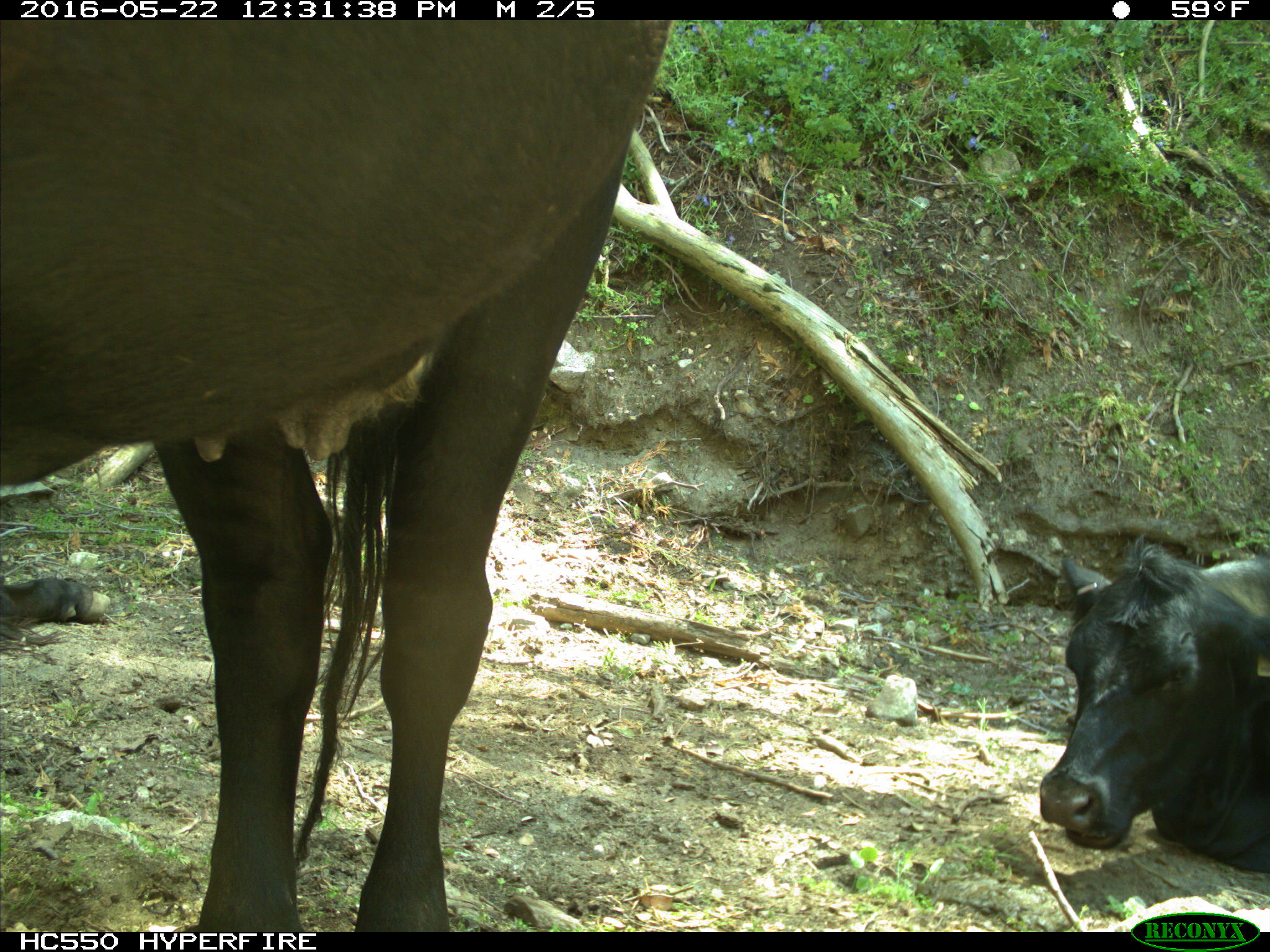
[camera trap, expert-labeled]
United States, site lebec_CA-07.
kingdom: Animalia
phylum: Chordata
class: Mammalia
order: Artiodactyla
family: Bovidae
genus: Bos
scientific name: Bos taurus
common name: domestic cow